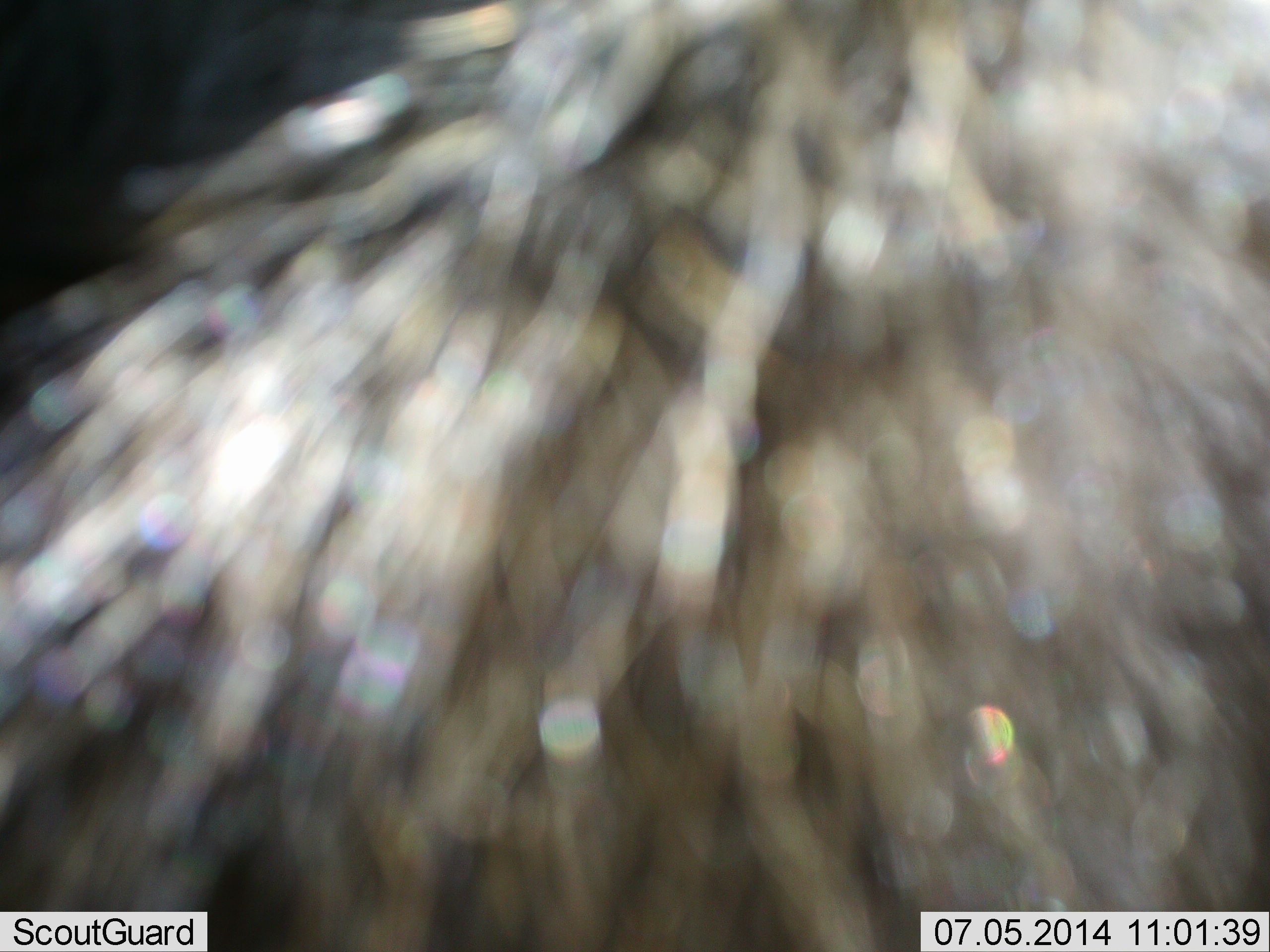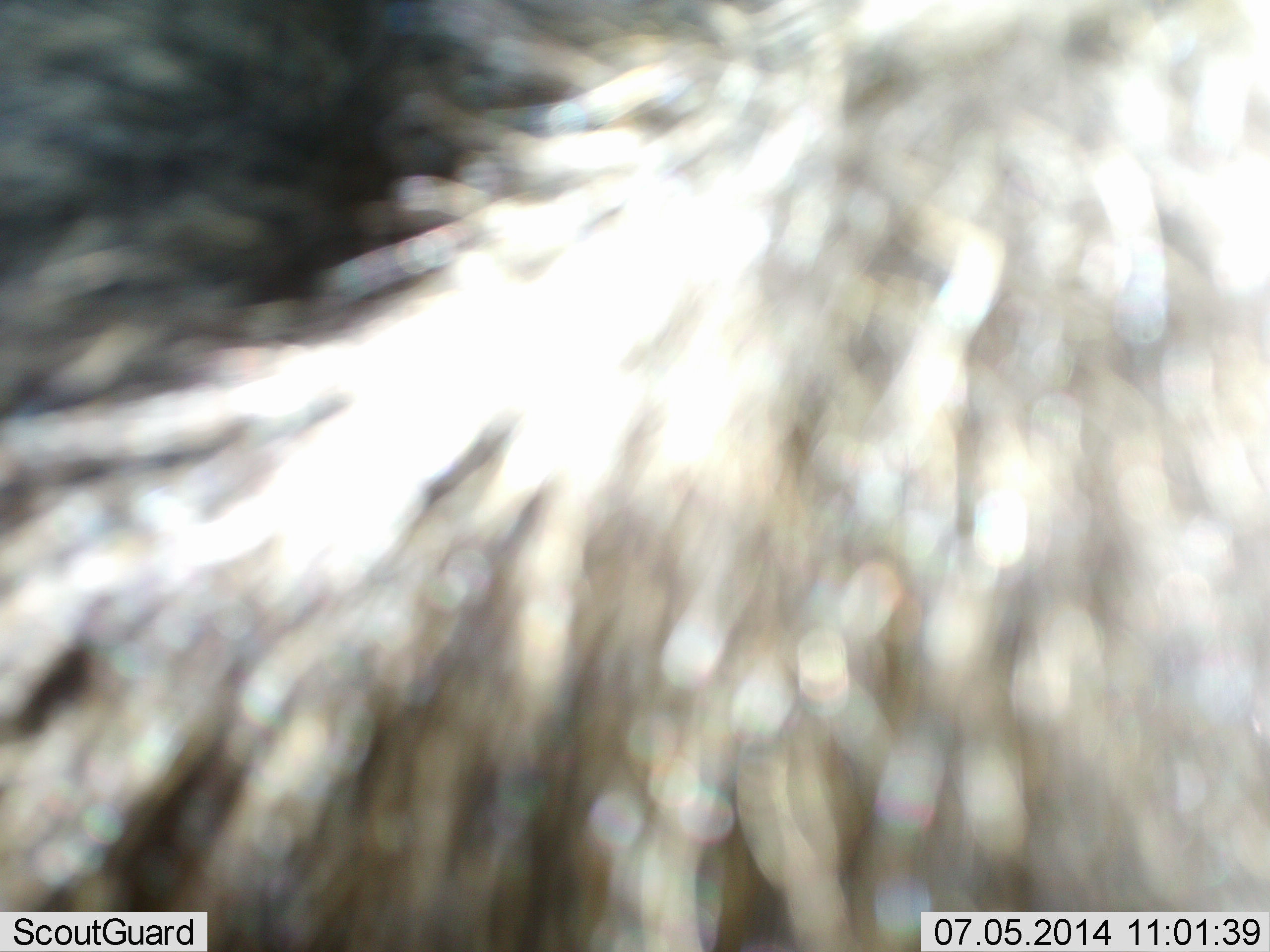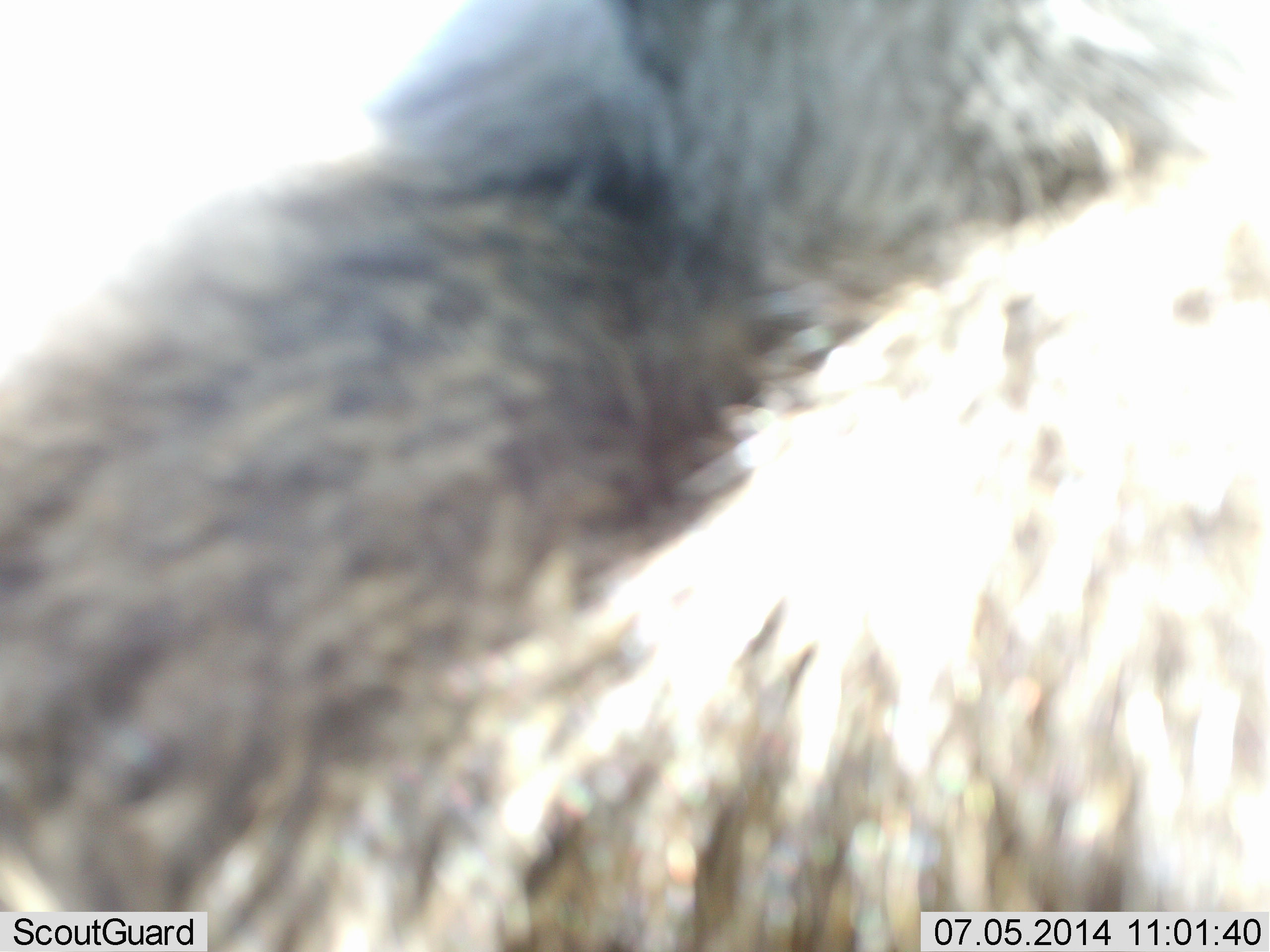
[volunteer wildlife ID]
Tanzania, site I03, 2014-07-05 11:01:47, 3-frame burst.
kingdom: Animalia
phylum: Chordata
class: Mammalia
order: Artiodactyla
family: Bovidae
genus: Connochaetes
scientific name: Connochaetes taurinus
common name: blue wildebeest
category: wildebeest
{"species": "wildebeest (blue wildebeest) (Connochaetes taurinus)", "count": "1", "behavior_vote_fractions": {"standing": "86%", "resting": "14%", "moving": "14%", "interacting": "0%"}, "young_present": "0%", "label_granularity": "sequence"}